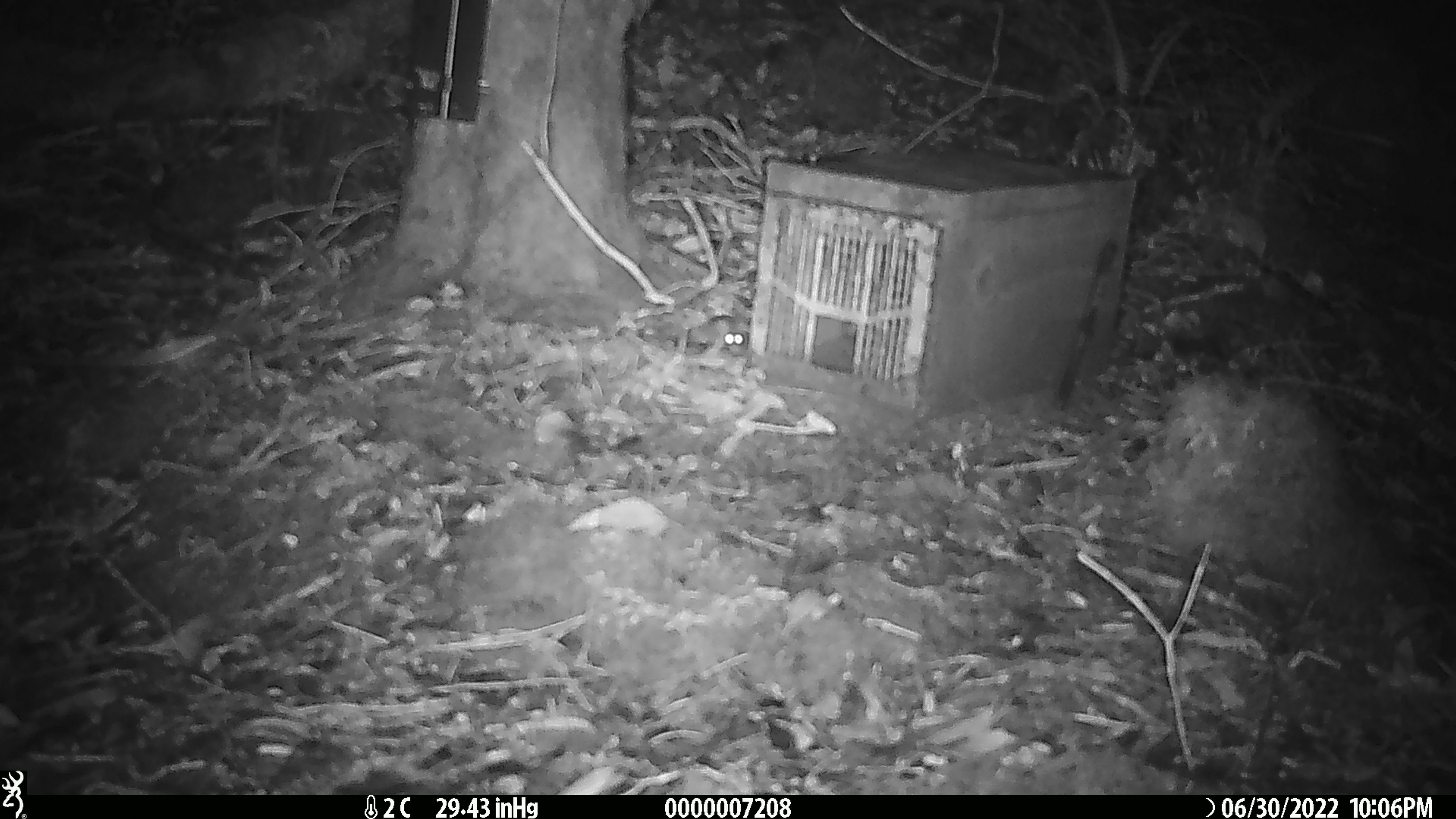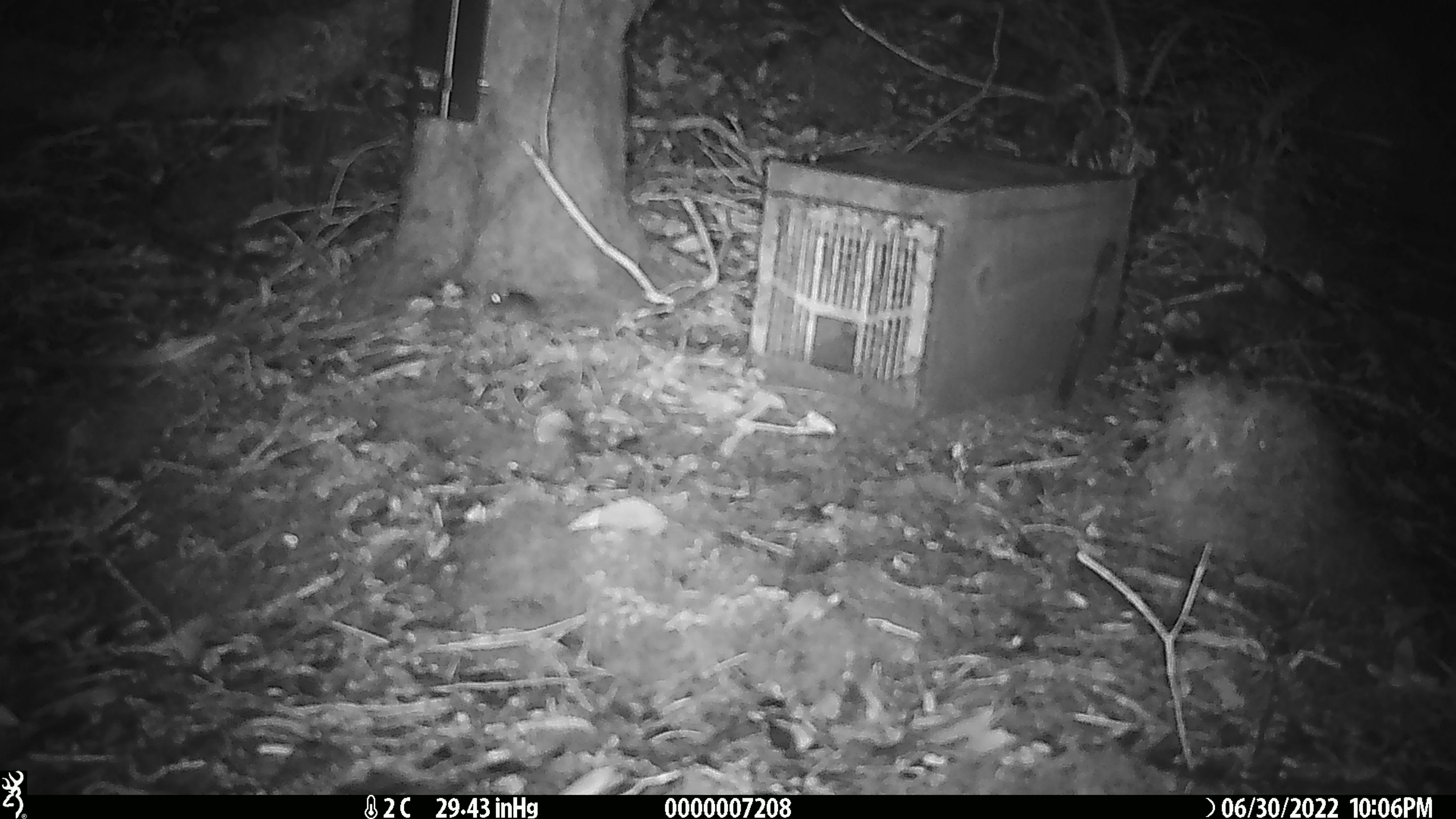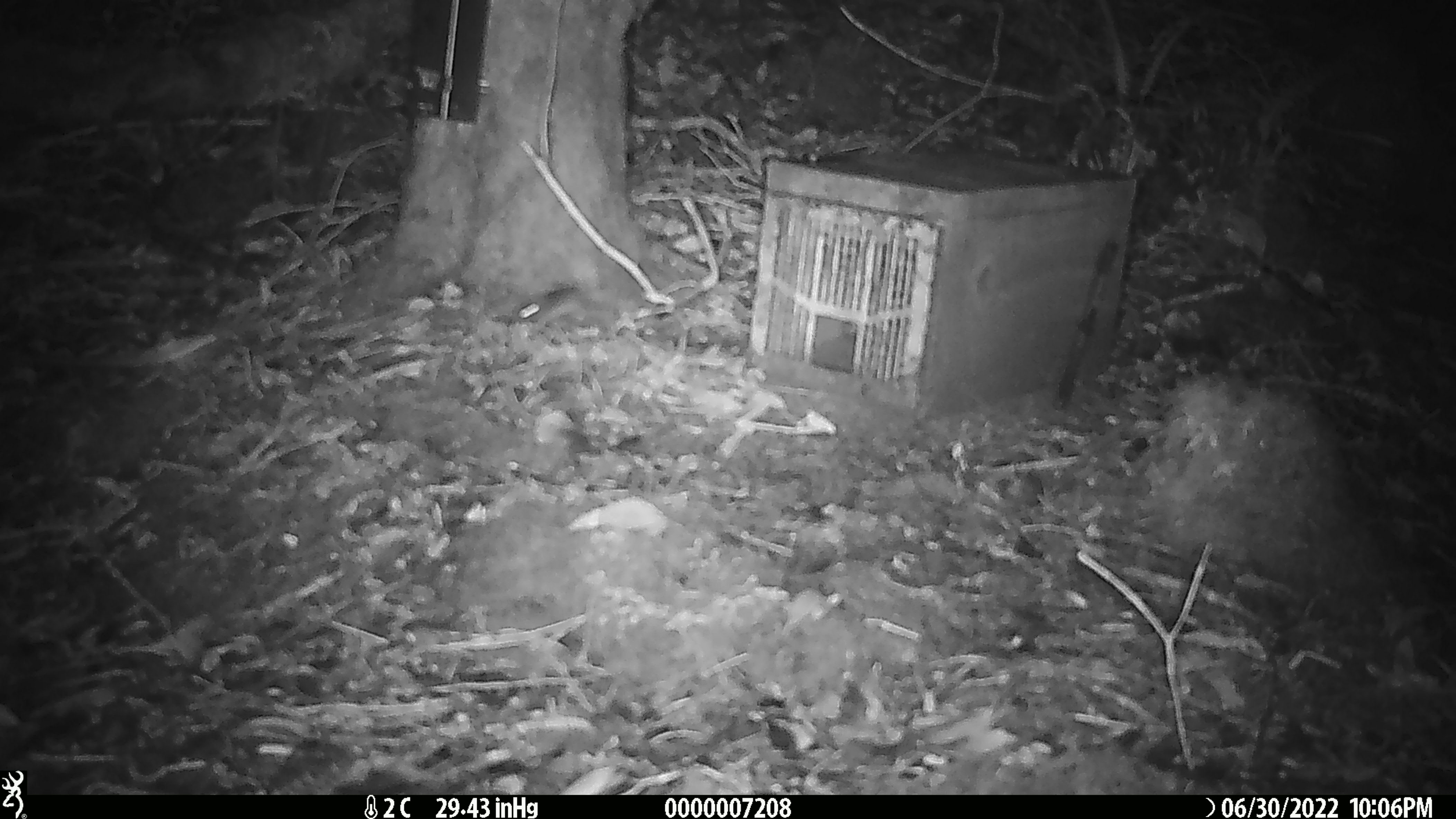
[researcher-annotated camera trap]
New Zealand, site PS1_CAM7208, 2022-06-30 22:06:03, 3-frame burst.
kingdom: Animalia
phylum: Chordata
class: Mammalia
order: Rodentia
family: Muridae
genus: Mus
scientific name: Mus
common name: mouse